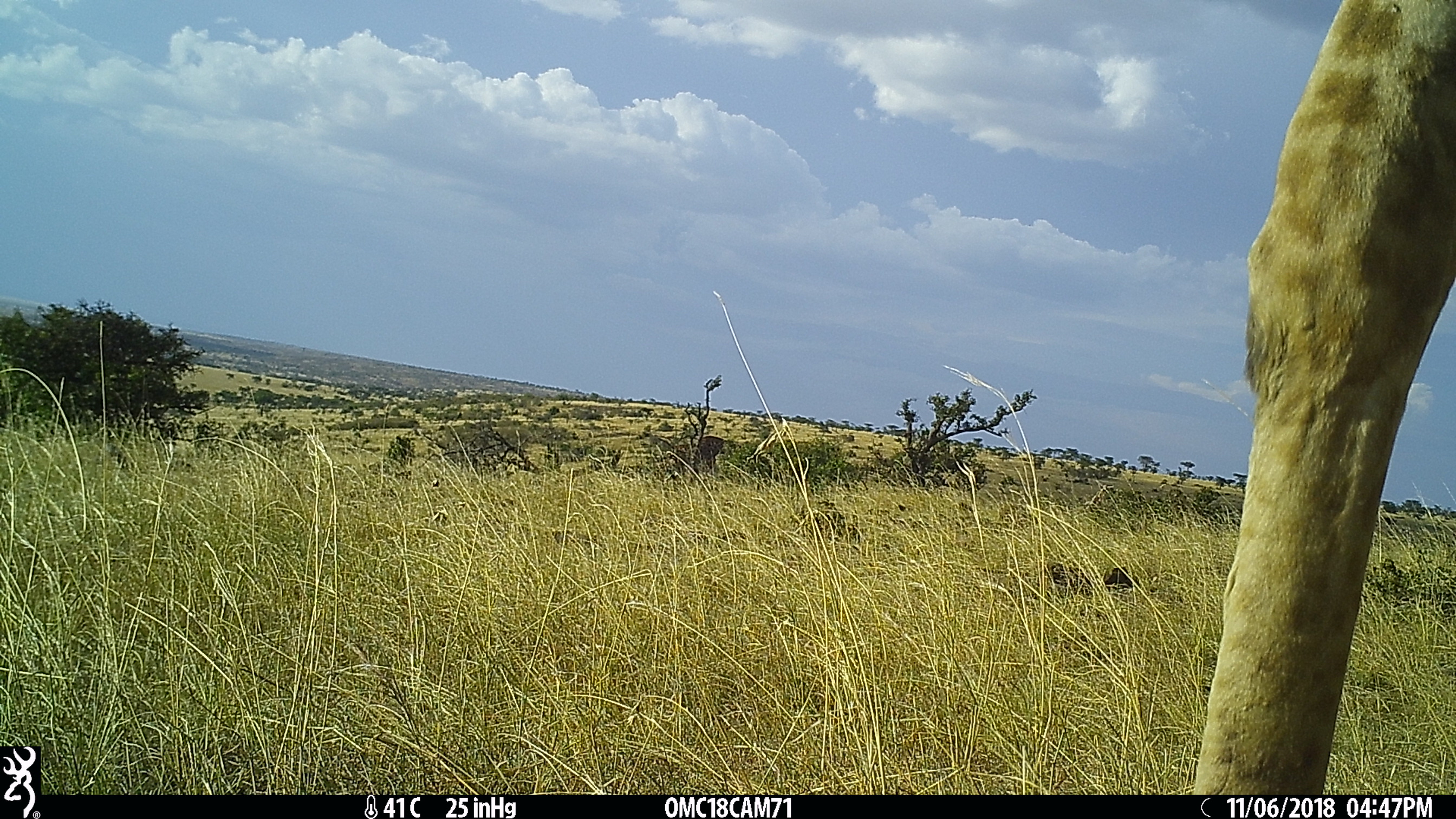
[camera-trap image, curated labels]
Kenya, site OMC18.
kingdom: Animalia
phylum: Chordata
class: Mammalia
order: Artiodactyla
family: Giraffidae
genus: Giraffa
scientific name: Giraffa camelopardalis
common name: northern giraffe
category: giraffe